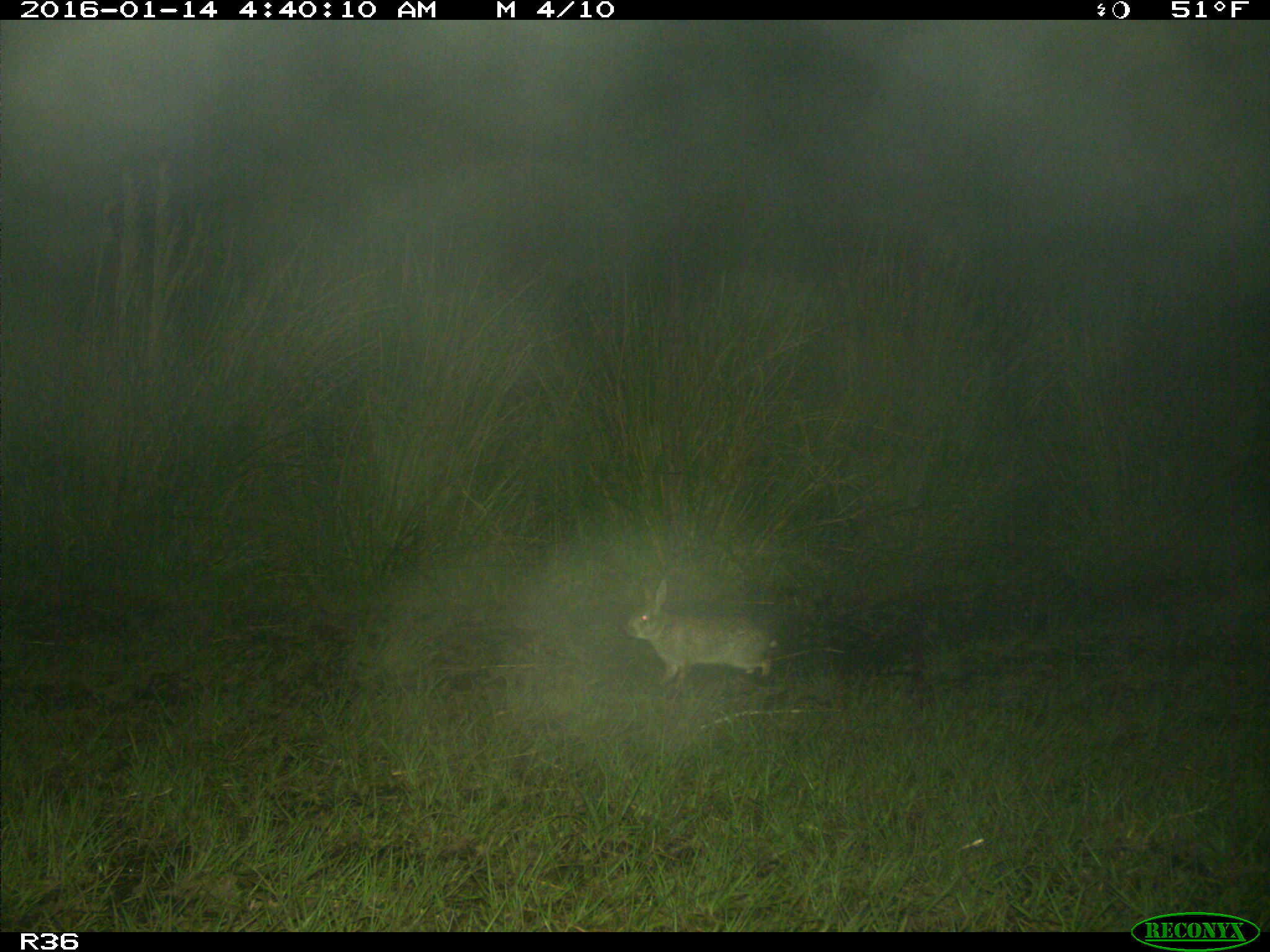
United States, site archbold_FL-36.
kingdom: Animalia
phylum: Chordata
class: Mammalia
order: Lagomorpha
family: Leporidae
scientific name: Leporidae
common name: rabbits and hares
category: unidentified rabbit